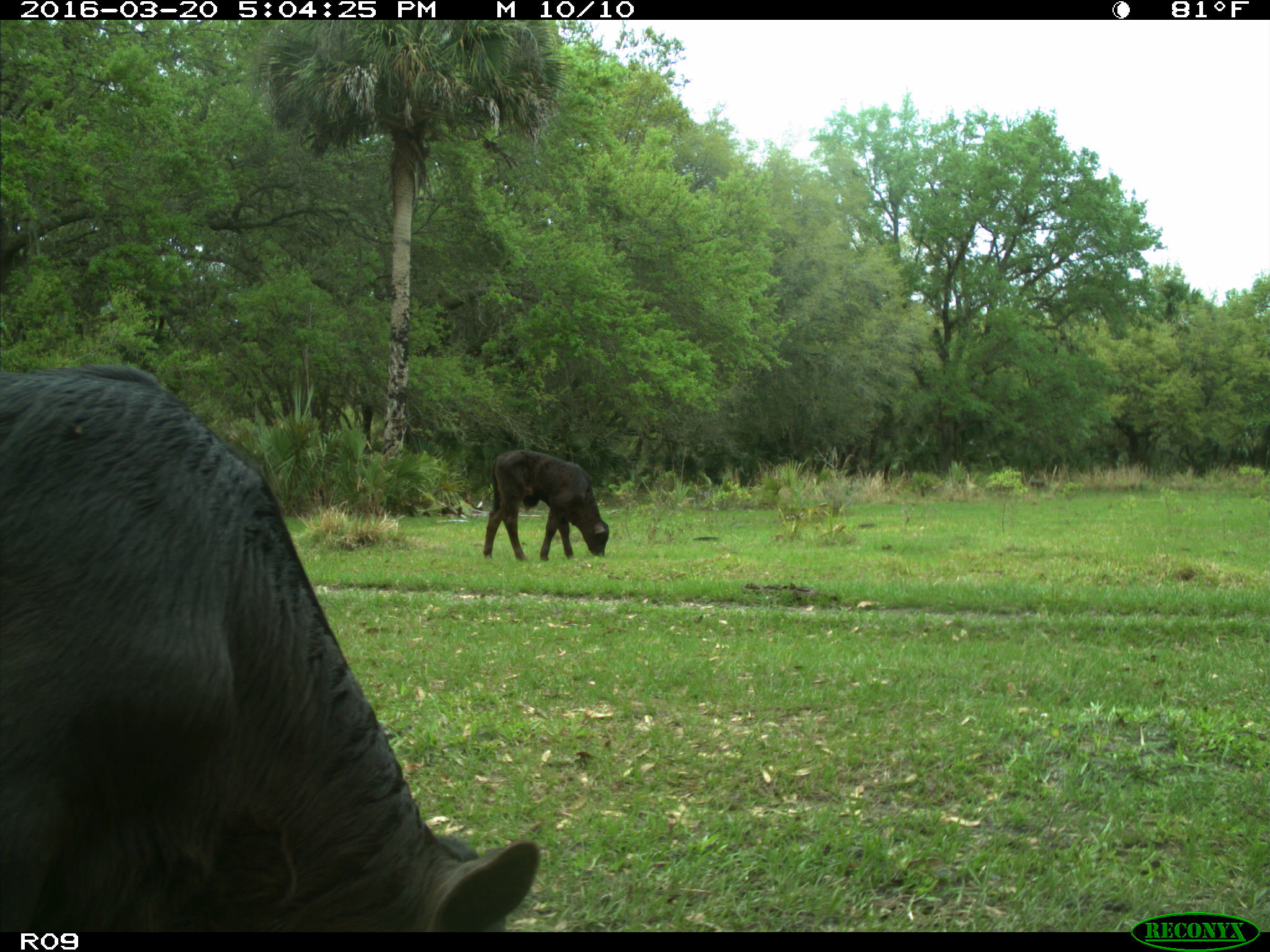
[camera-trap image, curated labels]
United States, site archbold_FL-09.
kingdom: Animalia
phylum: Chordata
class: Mammalia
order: Artiodactyla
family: Bovidae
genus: Bos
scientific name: Bos taurus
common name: domestic cow